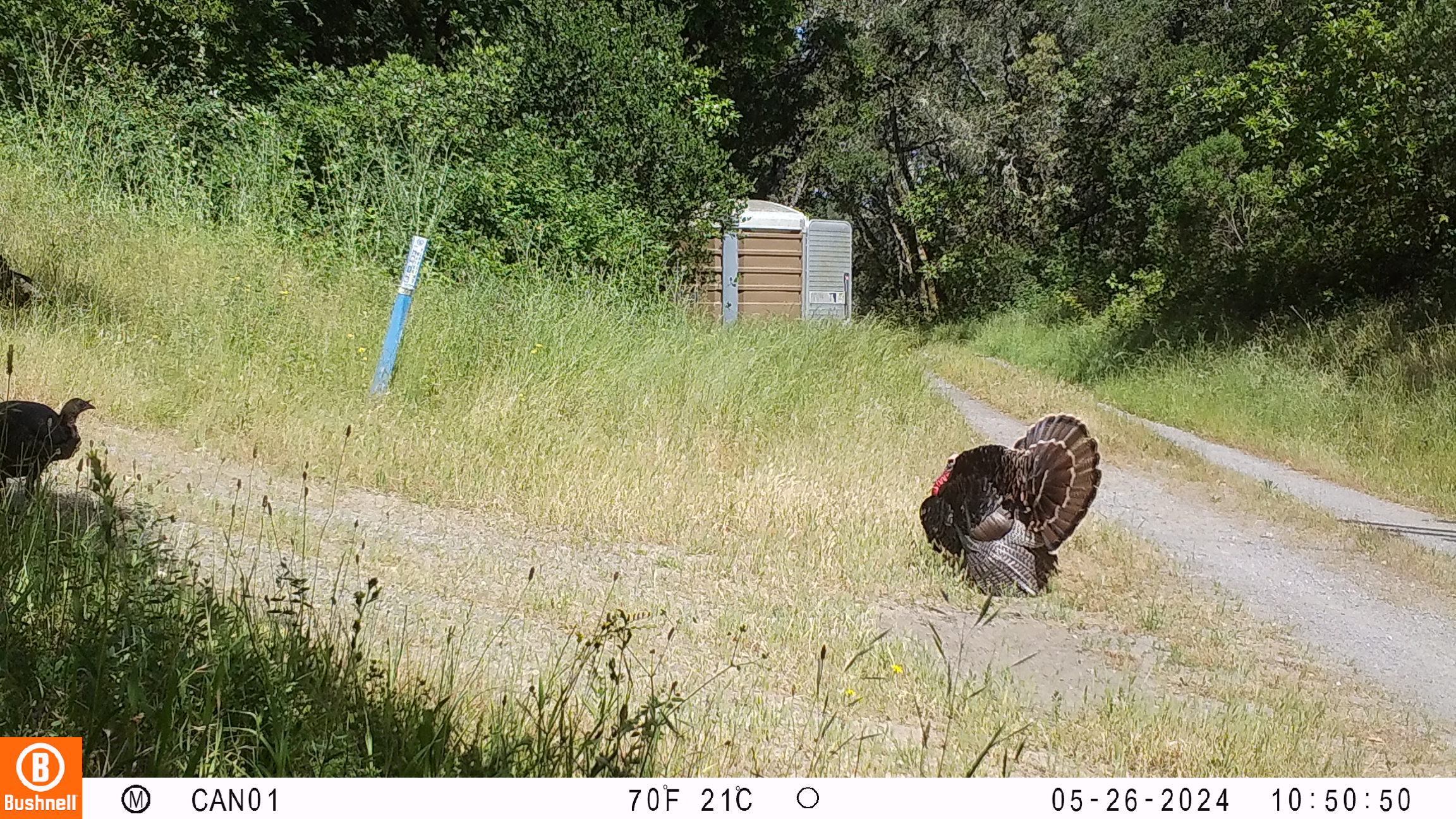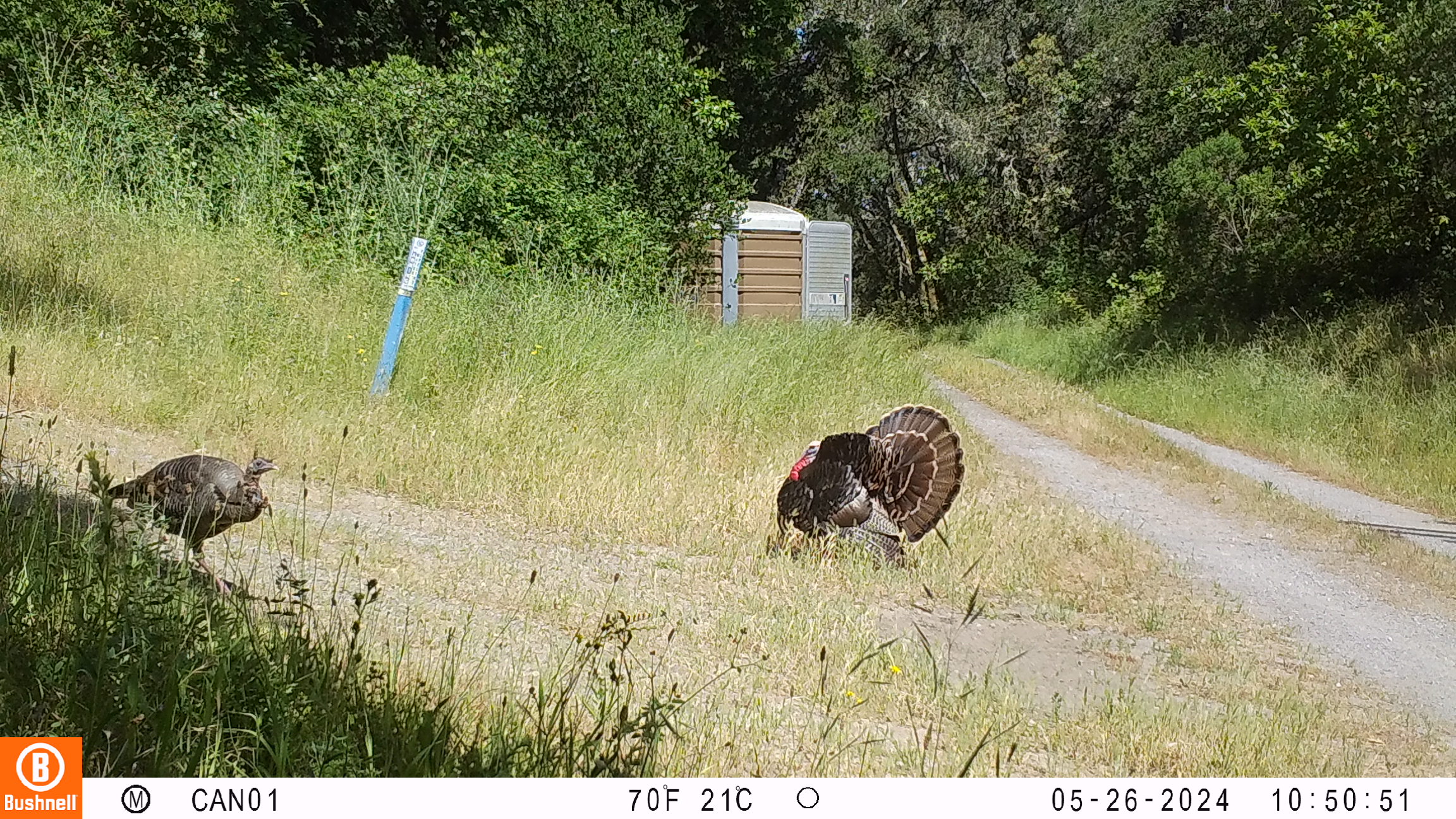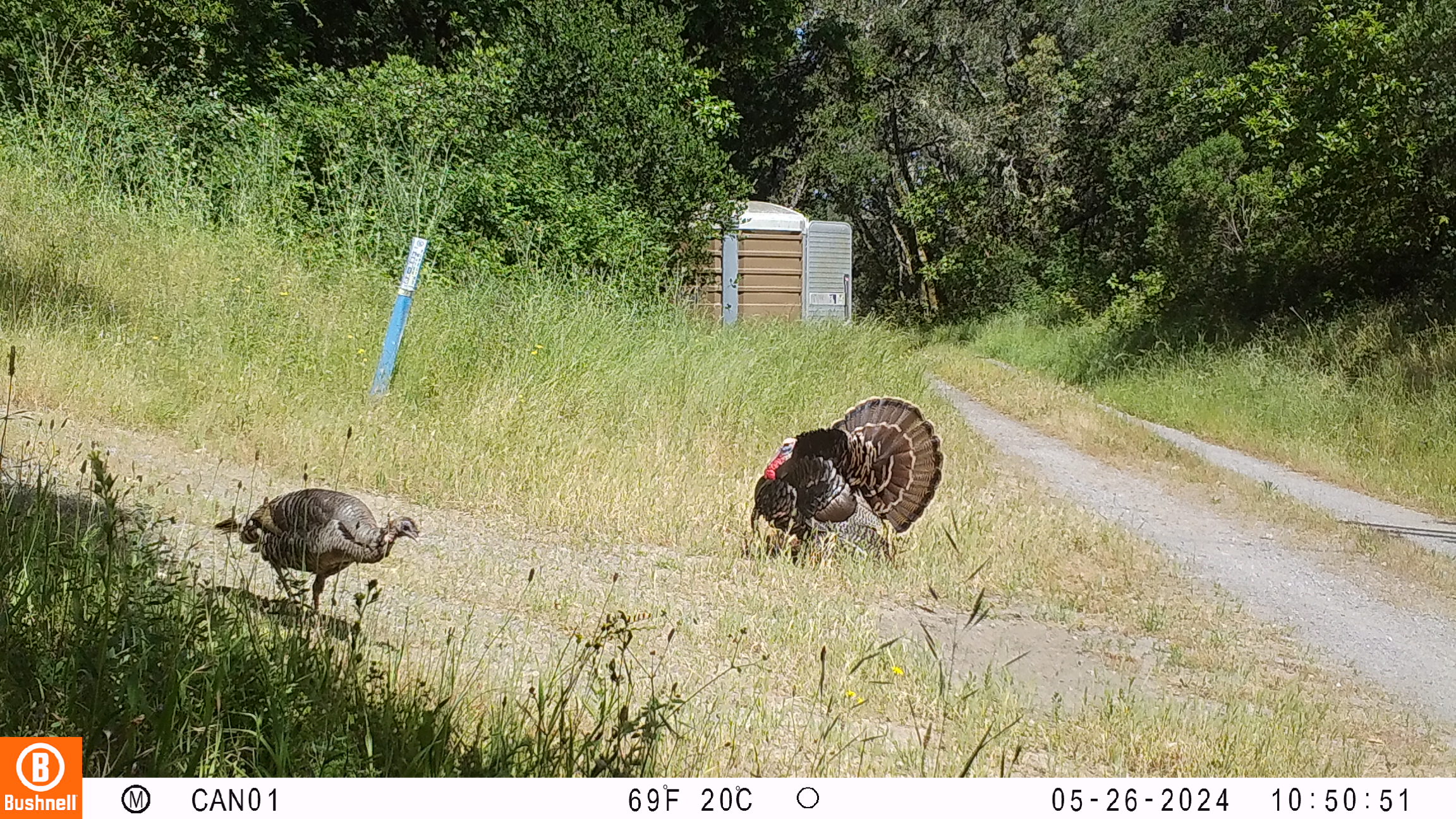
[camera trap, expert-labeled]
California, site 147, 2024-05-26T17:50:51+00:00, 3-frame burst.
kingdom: Animalia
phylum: Chordata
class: Aves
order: Galliformes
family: Phasianidae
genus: Meleagris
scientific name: Meleagris gallopavo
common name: turkey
Turkey (Meleagris gallopavo).